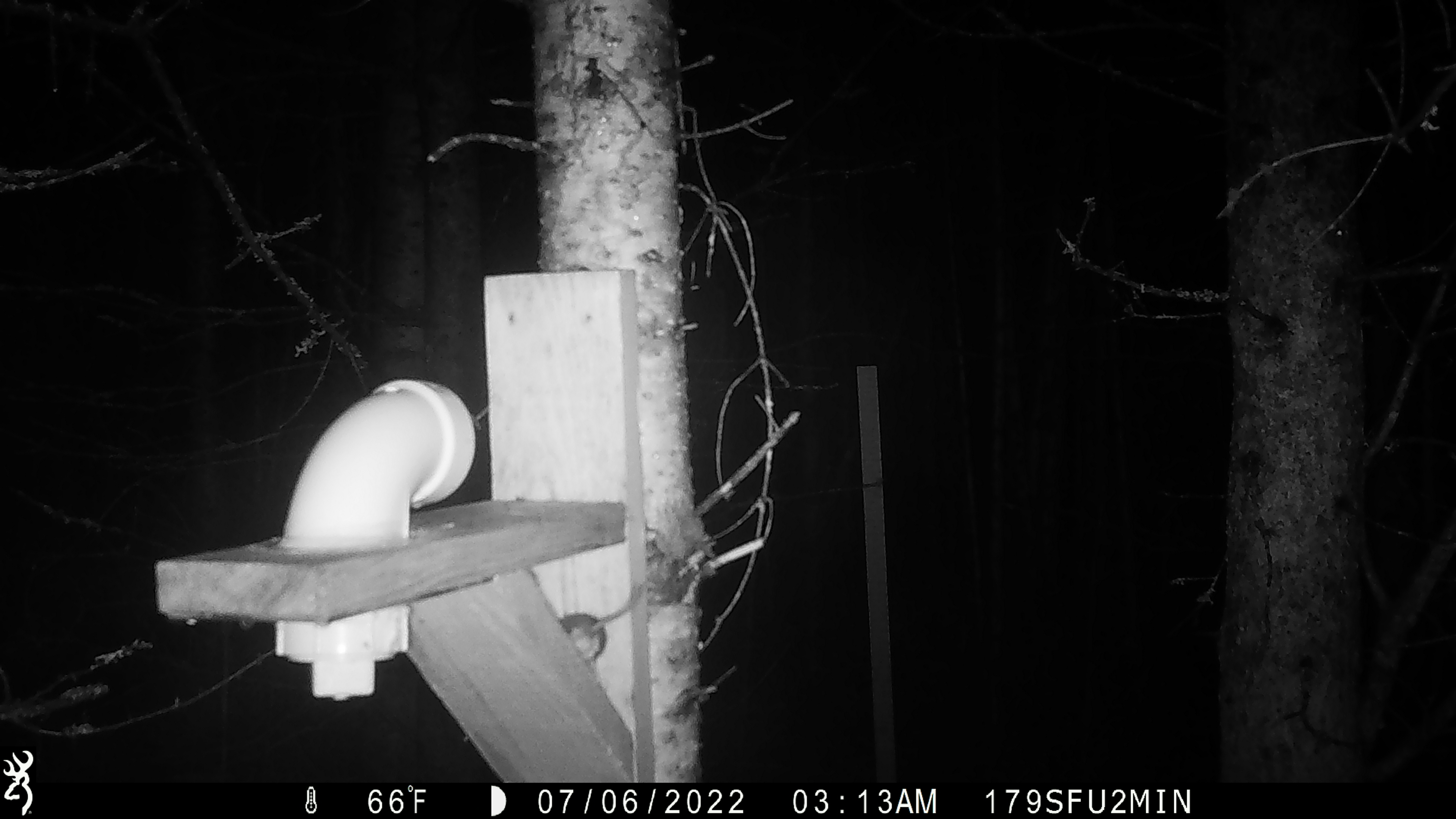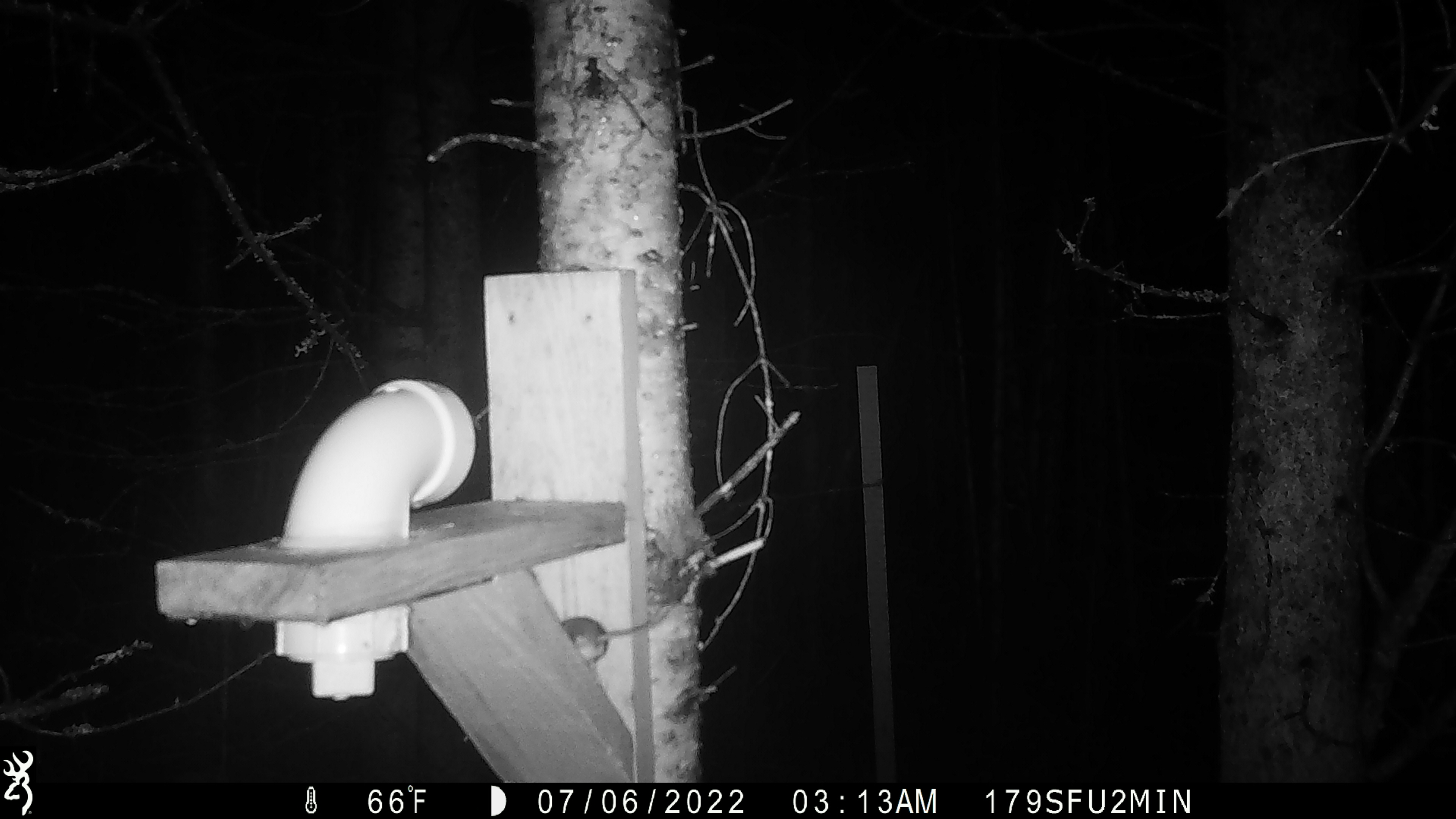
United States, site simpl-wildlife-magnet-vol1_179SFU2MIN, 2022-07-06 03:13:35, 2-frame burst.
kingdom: Animalia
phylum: Chordata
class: Mammalia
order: Rodentia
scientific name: Rodentia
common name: mouse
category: mouse sp.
Mouse sp. (mouse) (Rodentia).